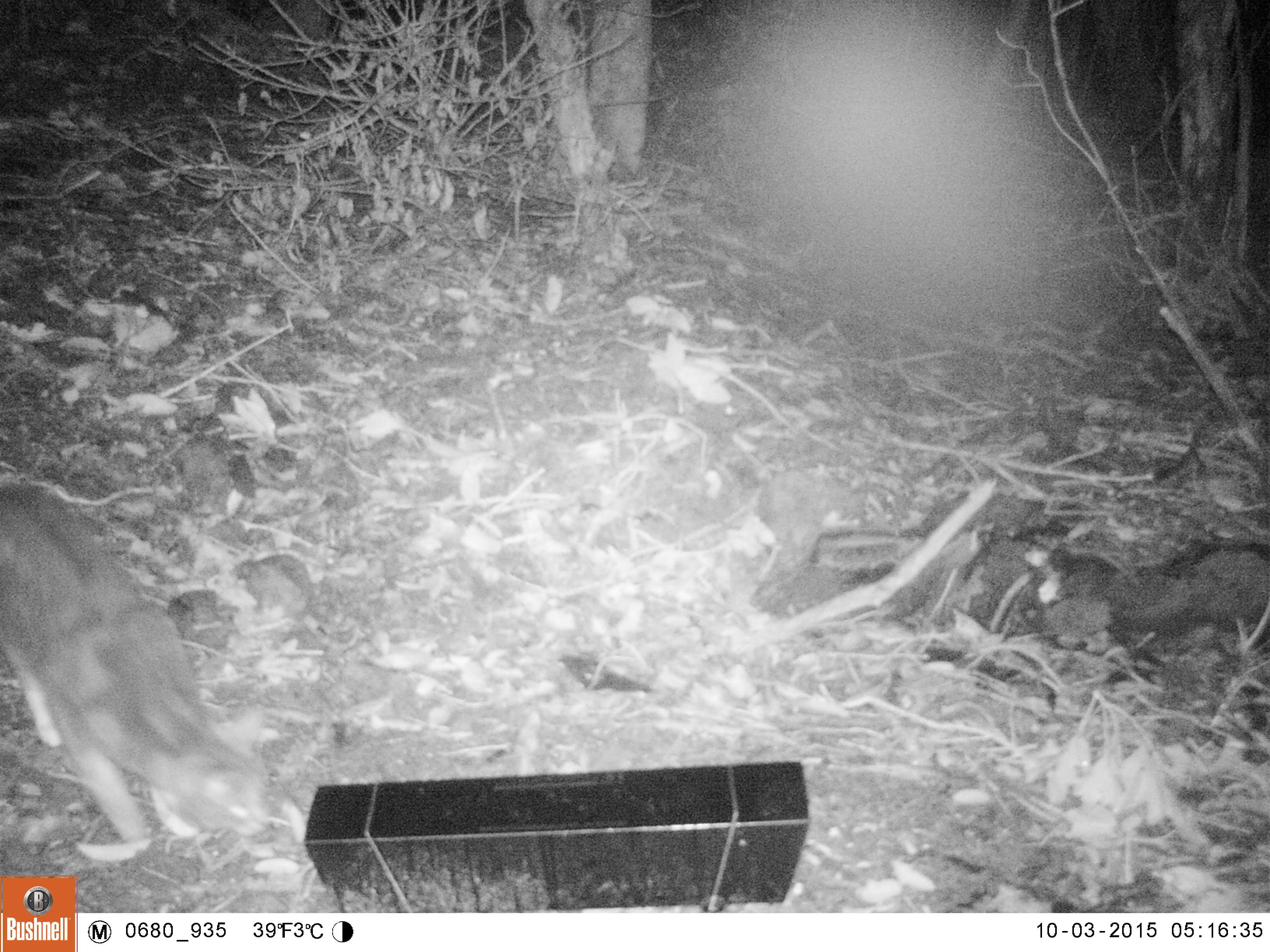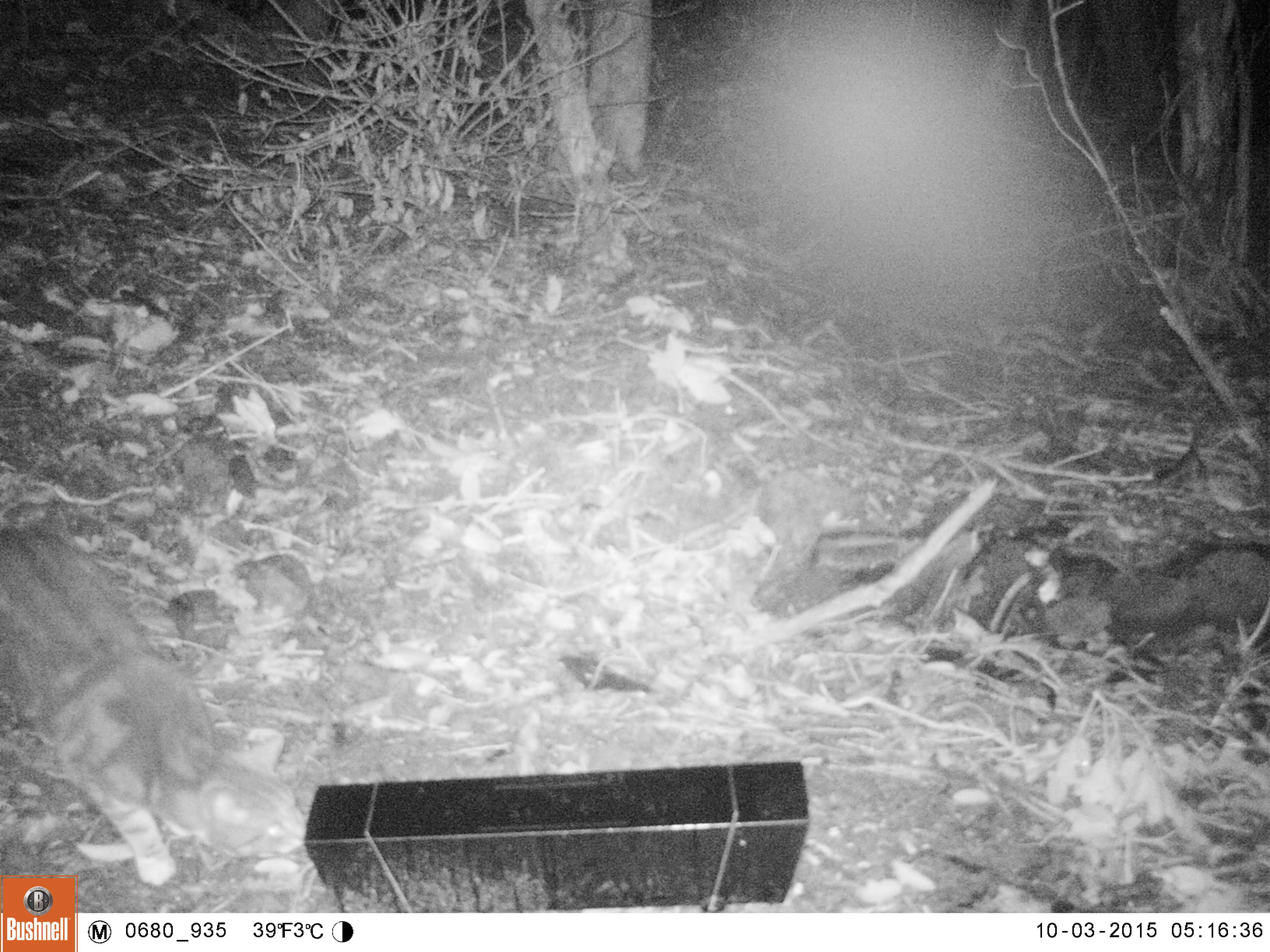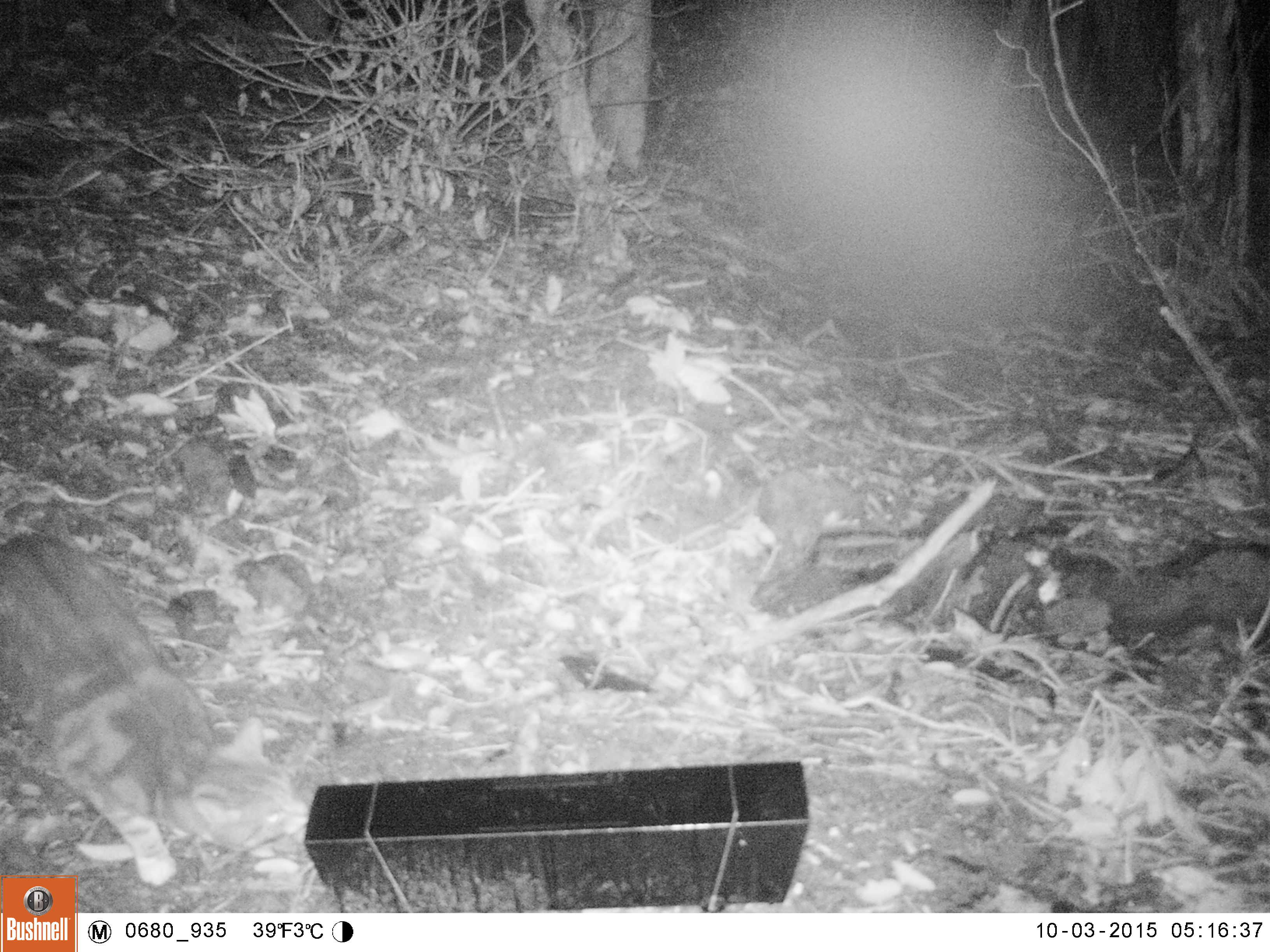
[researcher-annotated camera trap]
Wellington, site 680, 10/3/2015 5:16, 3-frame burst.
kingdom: Animalia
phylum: Chordata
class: Mammalia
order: Carnivora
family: Felidae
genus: Felis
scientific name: Felis catus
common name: cat